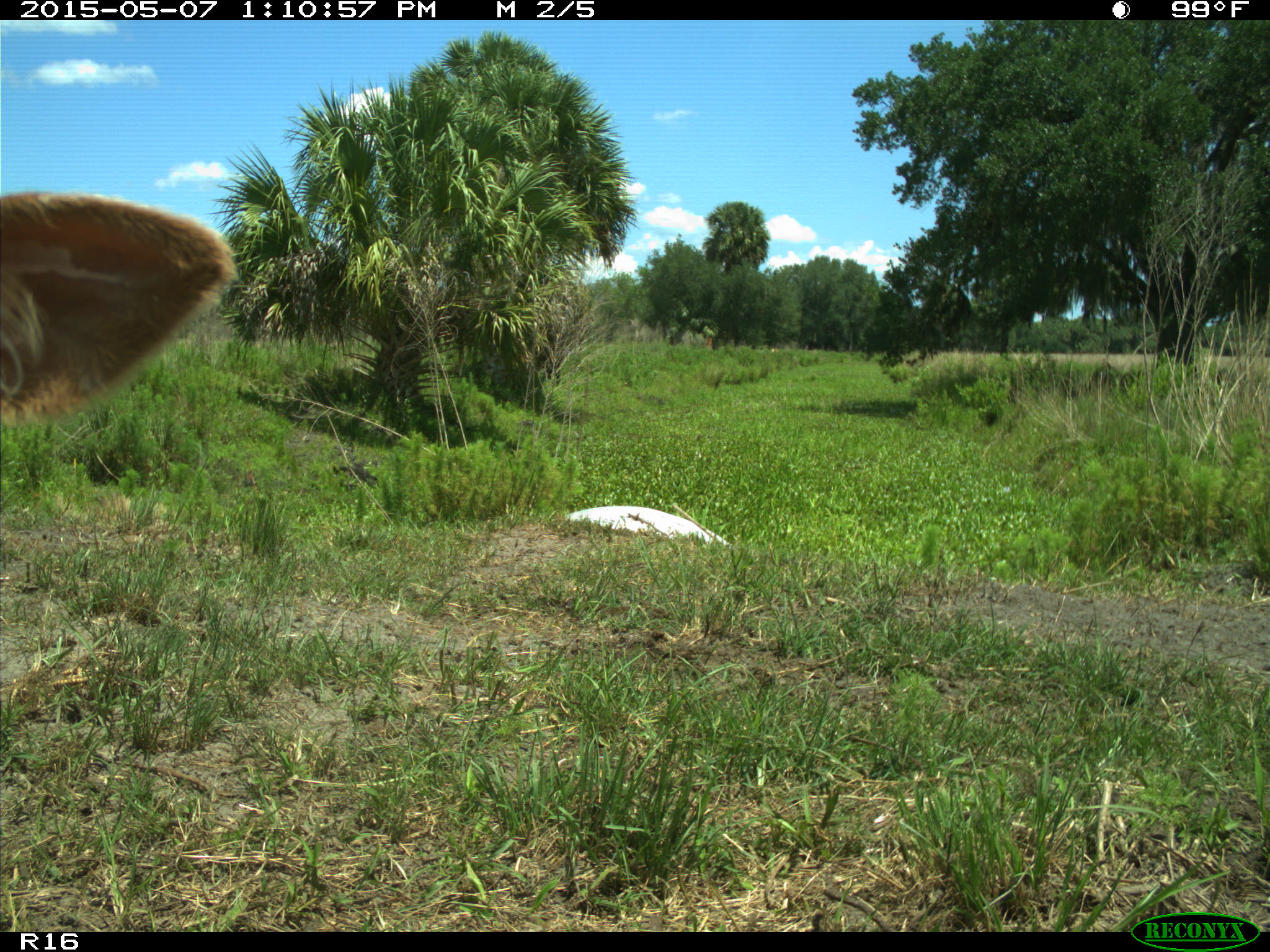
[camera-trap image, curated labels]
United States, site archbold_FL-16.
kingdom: Animalia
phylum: Chordata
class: Mammalia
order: Artiodactyla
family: Bovidae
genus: Bos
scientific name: Bos taurus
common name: domestic cow